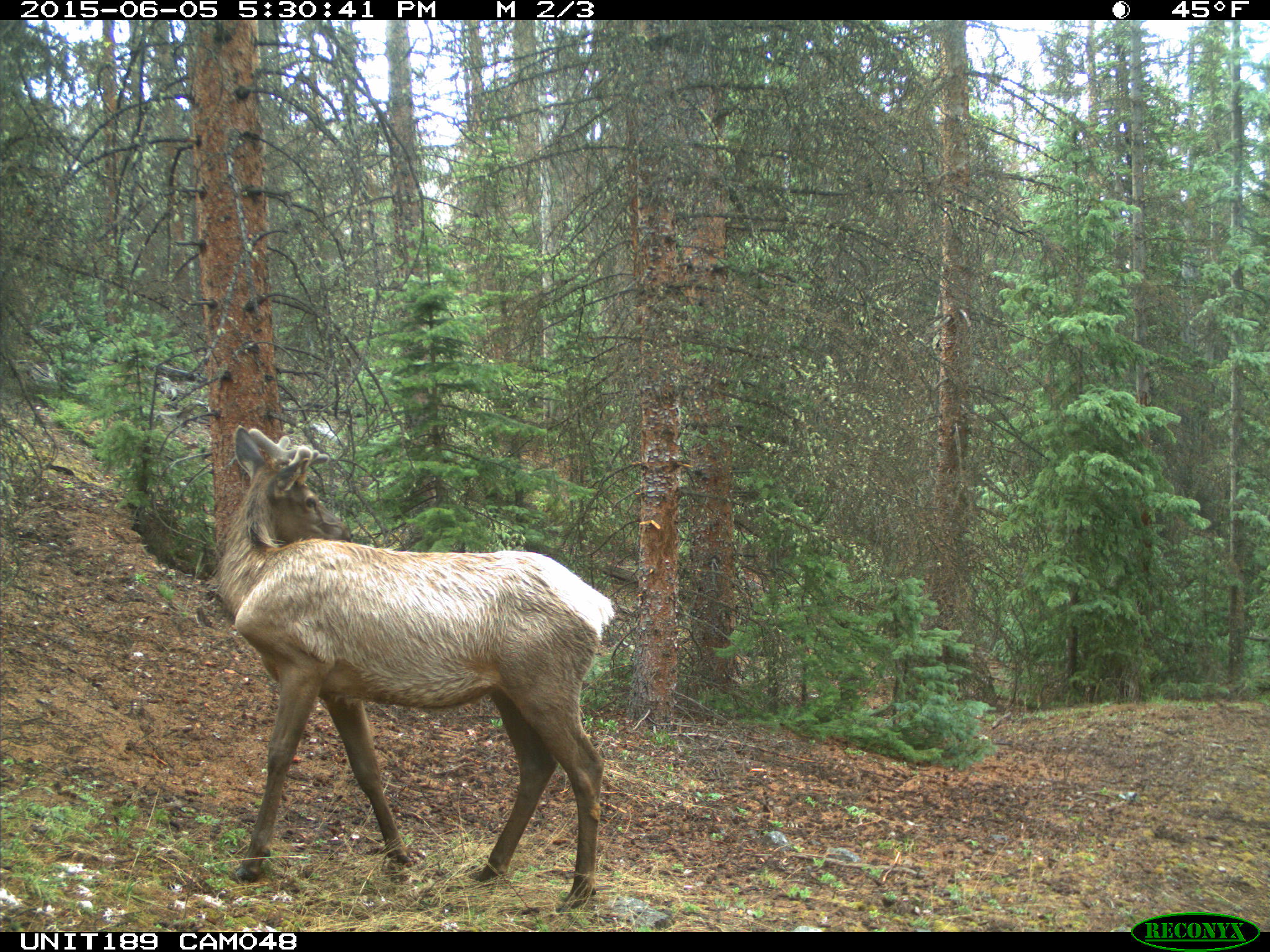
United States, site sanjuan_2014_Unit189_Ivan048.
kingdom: Animalia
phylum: Chordata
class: Mammalia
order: Artiodactyla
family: Cervidae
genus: Cervus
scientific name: Cervus elaphus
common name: red deer